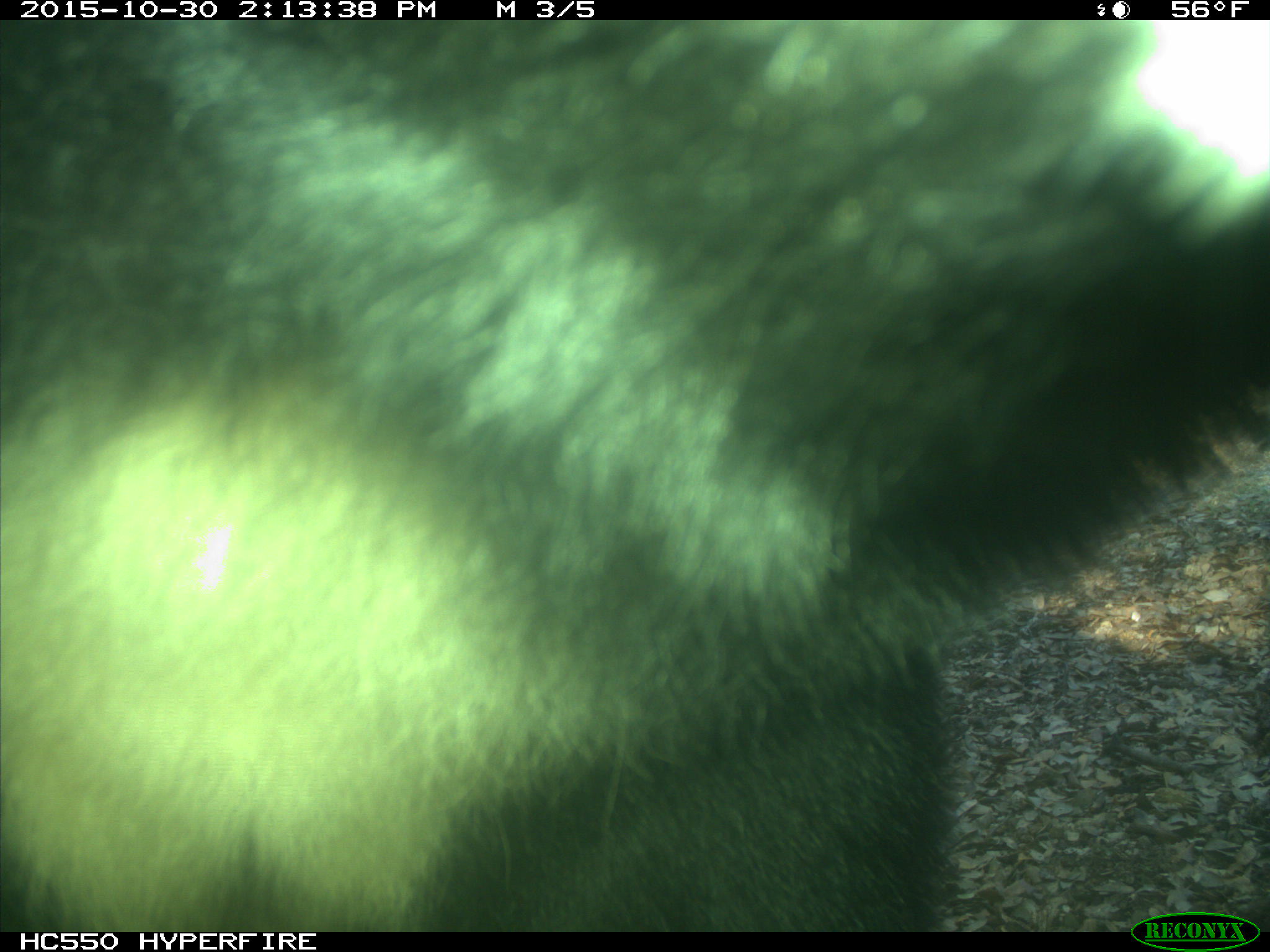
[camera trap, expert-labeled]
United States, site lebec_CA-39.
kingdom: Animalia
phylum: Chordata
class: Mammalia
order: Carnivora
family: Ursidae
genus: Ursus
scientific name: Ursus americanus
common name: american black bear